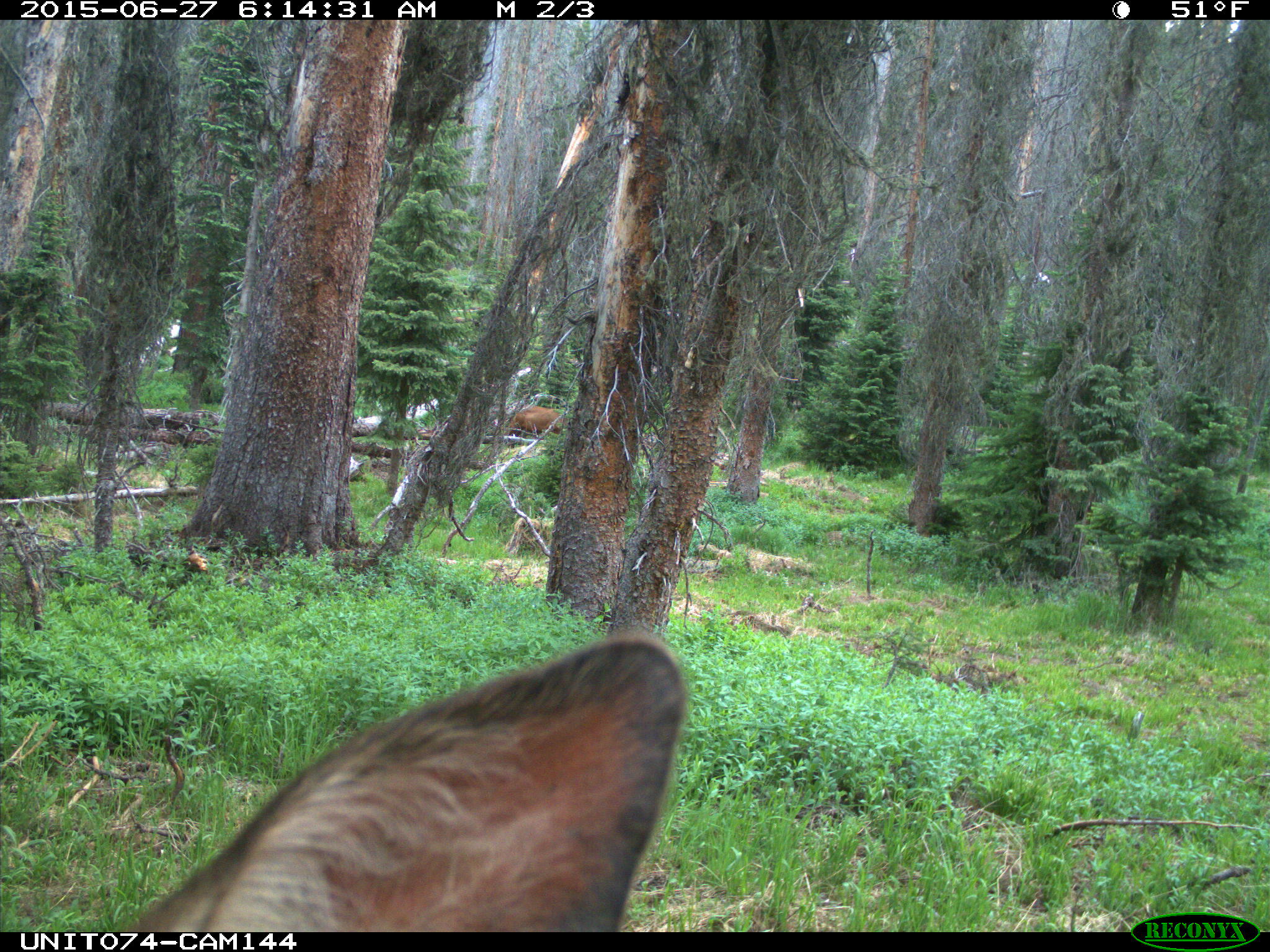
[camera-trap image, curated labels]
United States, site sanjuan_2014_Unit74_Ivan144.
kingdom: Animalia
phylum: Chordata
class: Mammalia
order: Artiodactyla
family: Cervidae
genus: Cervus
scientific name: Cervus elaphus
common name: red deer